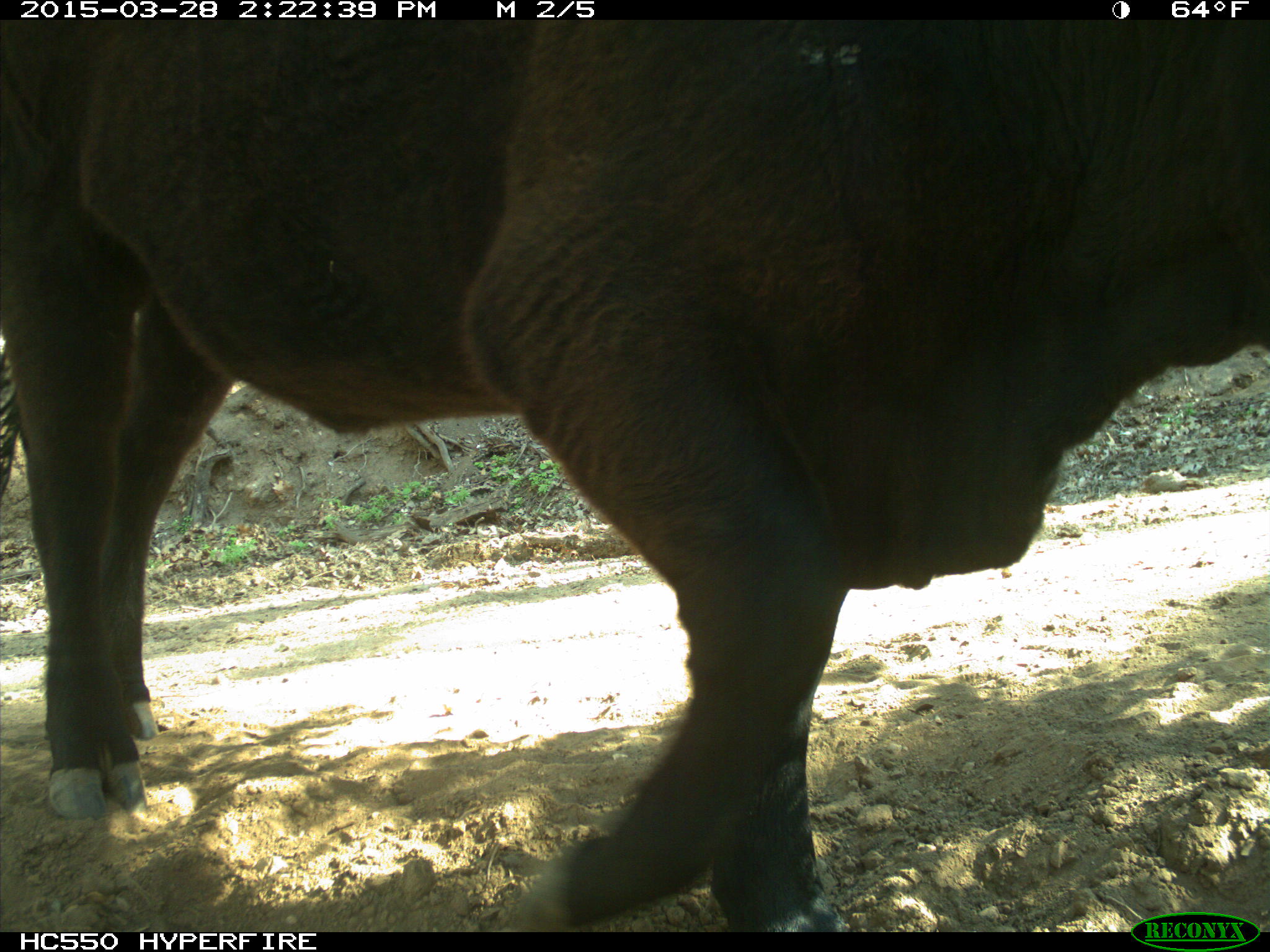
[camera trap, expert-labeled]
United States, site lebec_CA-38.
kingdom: Animalia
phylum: Chordata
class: Mammalia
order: Artiodactyla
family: Bovidae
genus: Bos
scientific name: Bos taurus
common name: domestic cow